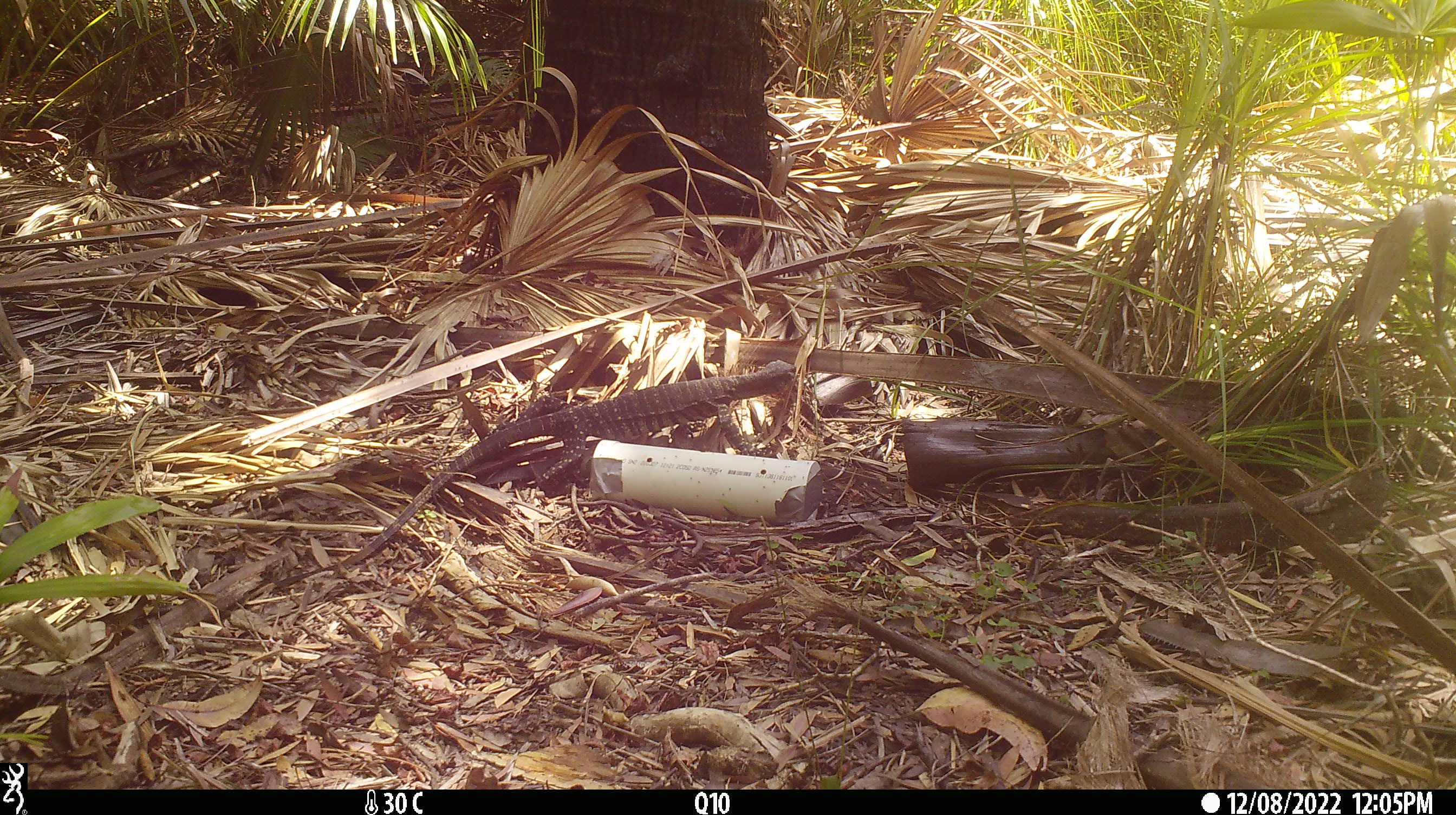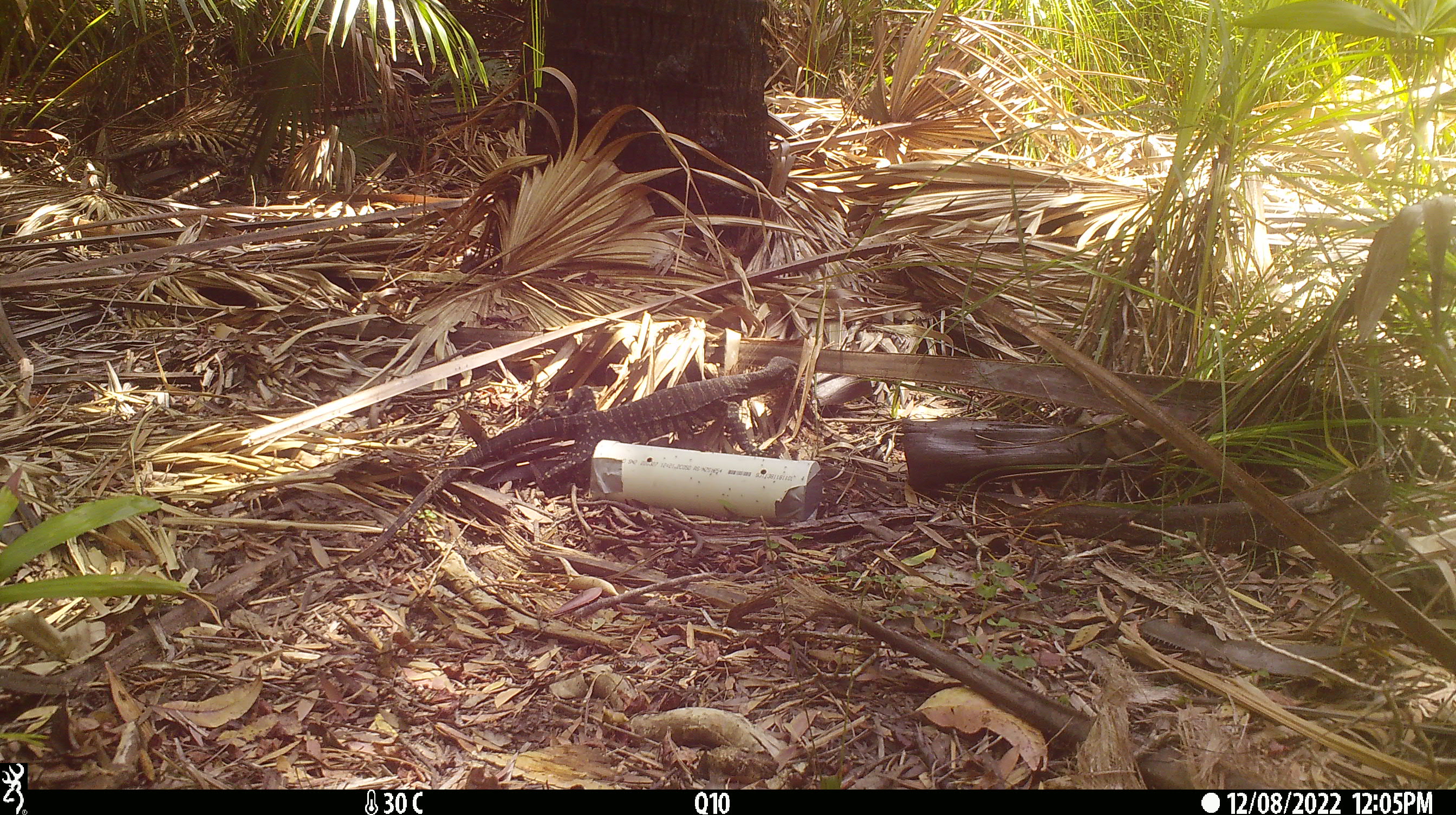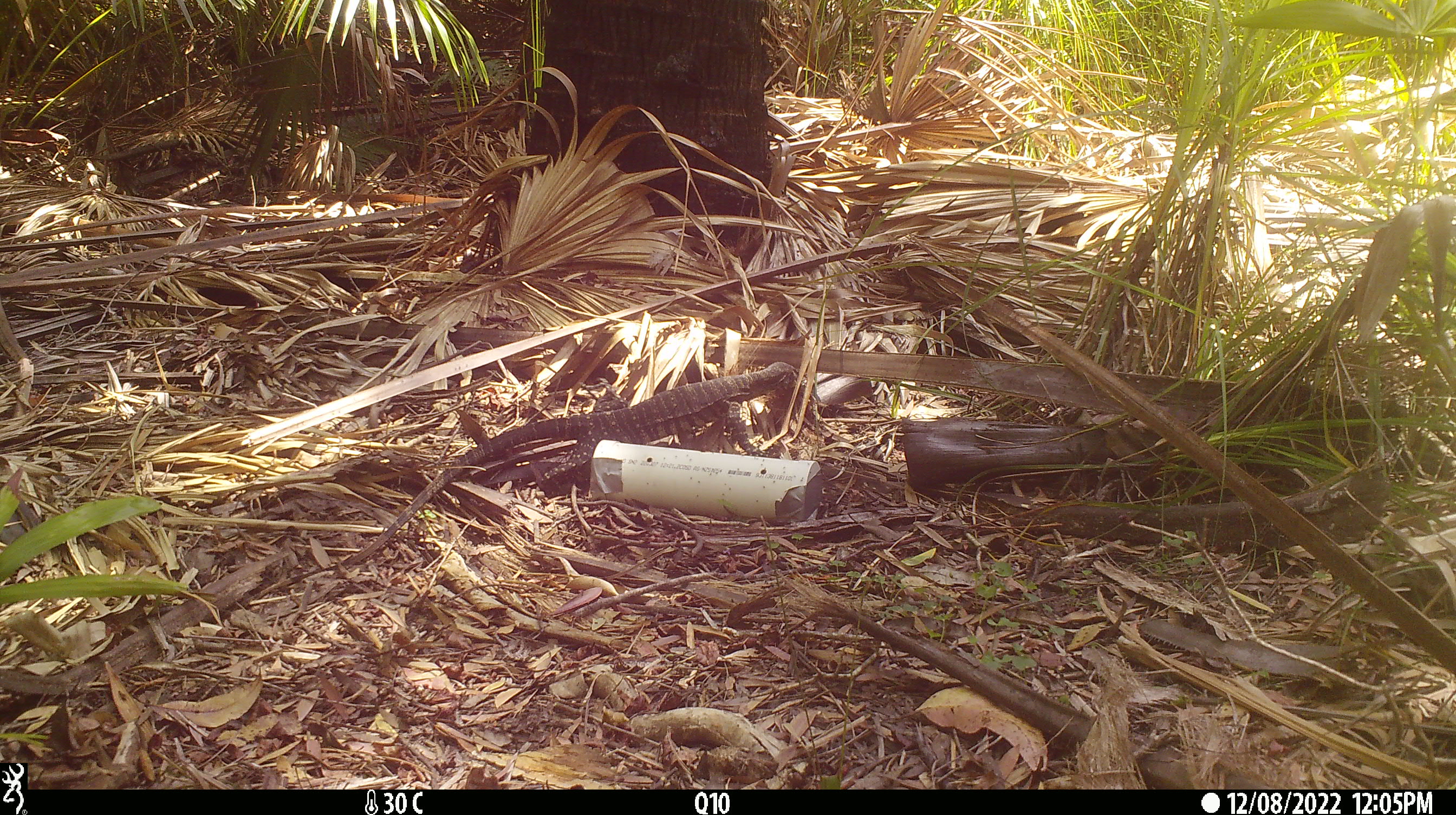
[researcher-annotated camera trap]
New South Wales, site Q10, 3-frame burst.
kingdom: Animalia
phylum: Chordata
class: Reptilia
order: Squamata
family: Varanidae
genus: Varanus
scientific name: Varanus varius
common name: lace monitor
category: goanna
Goanna (lace monitor) (Varanus varius).